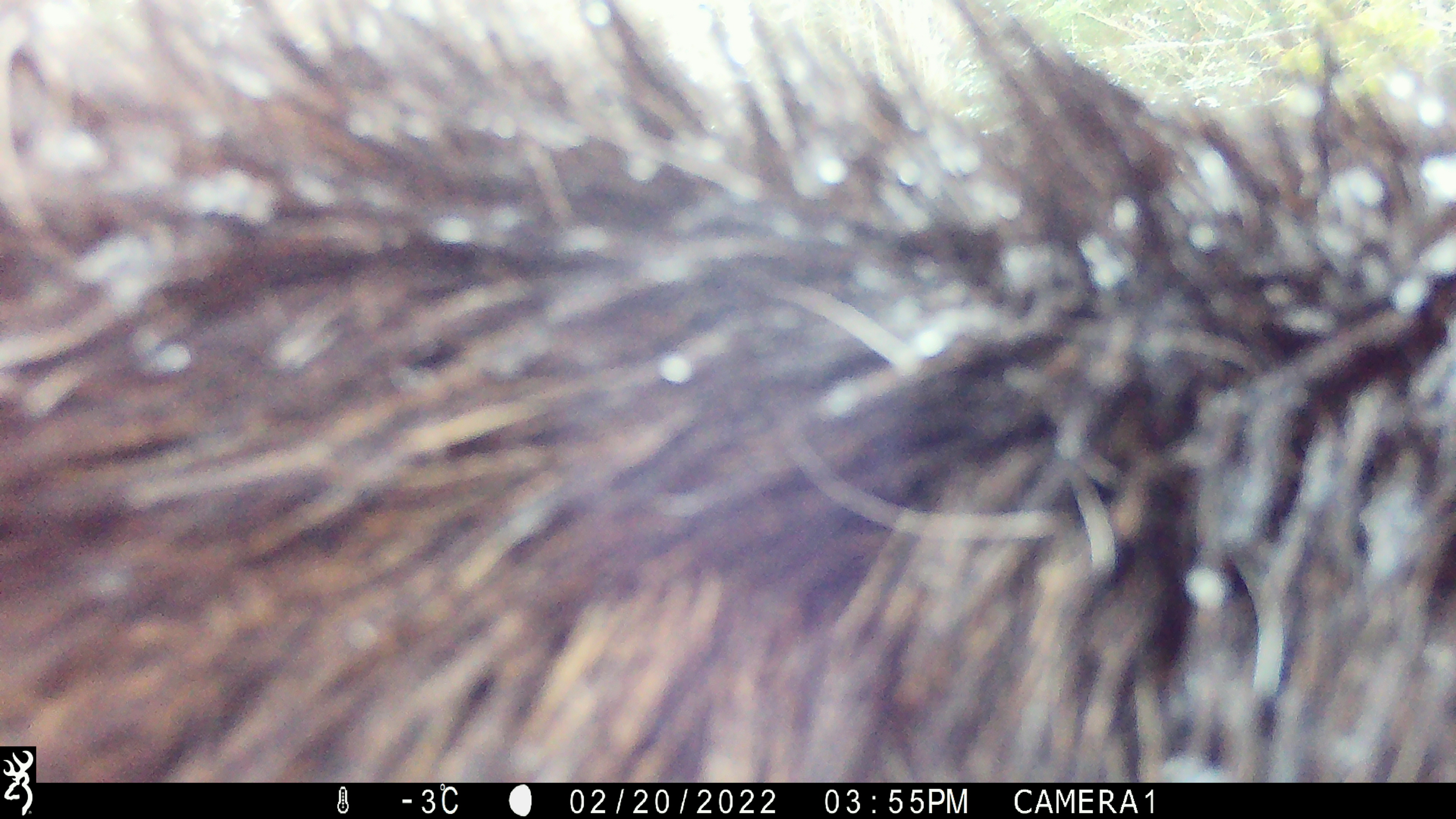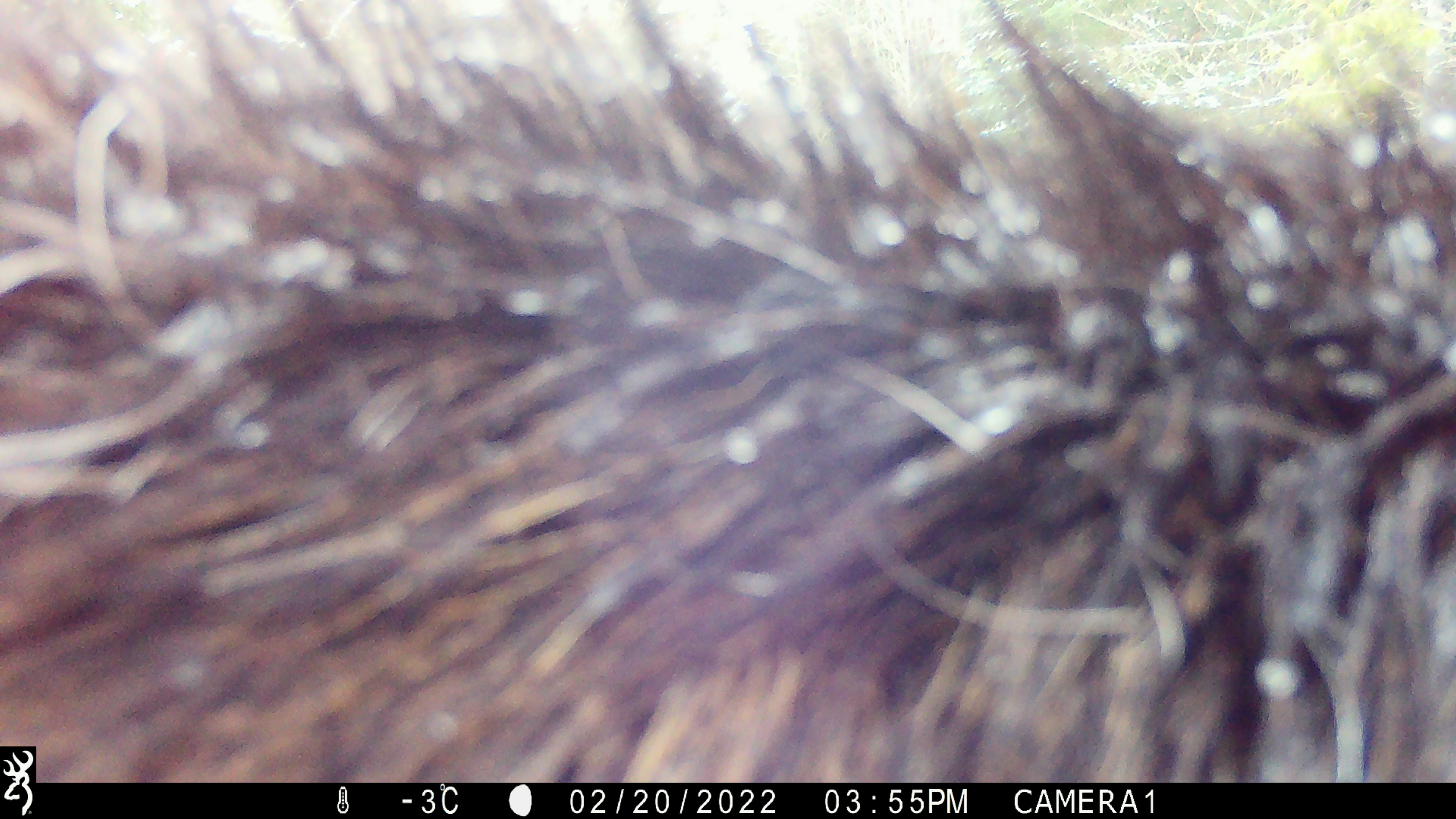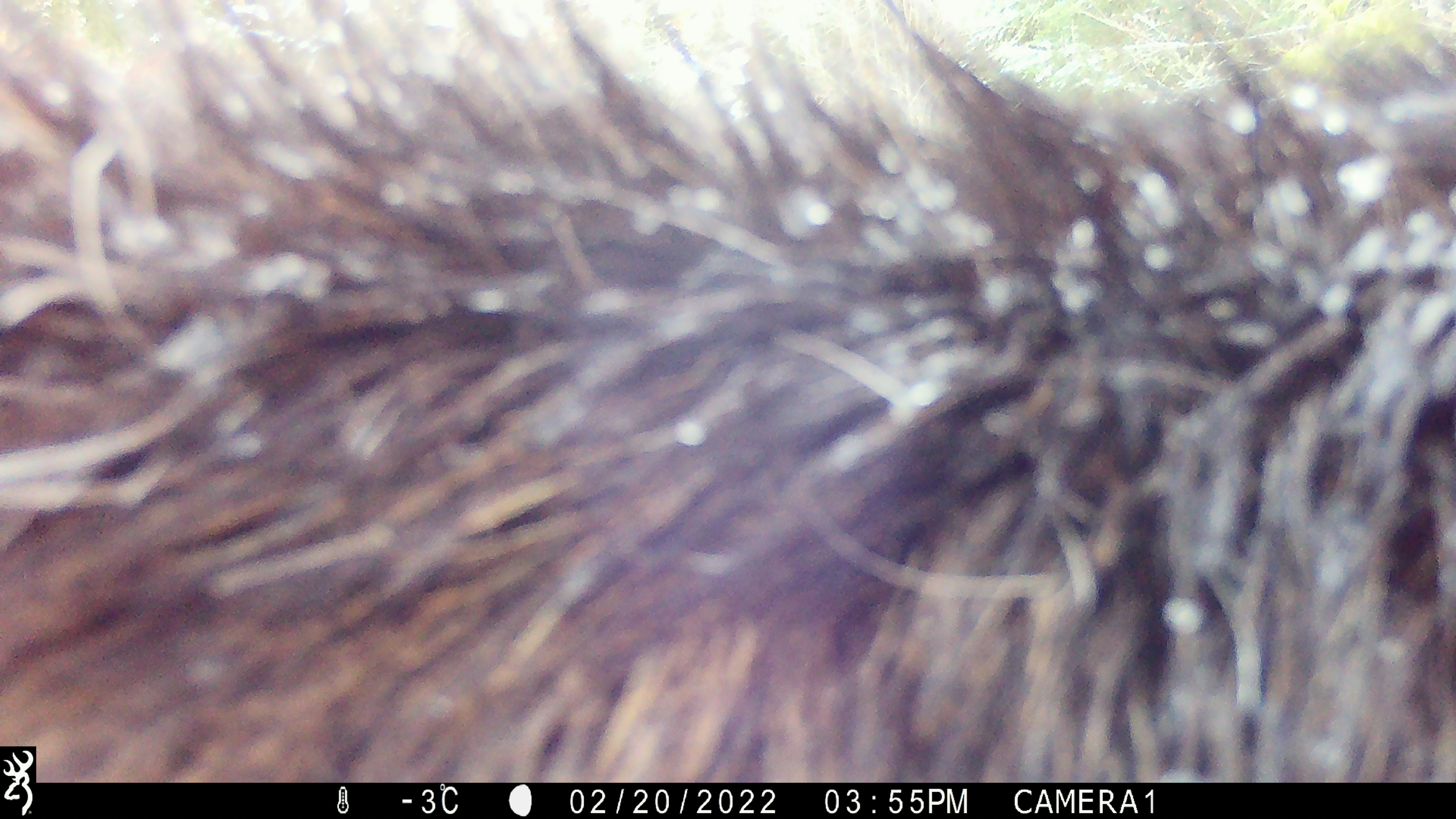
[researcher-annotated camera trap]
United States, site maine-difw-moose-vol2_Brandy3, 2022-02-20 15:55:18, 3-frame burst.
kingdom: Animalia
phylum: Chordata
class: Mammalia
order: Artiodactyla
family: Cervidae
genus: Alces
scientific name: Alces alces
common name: moose